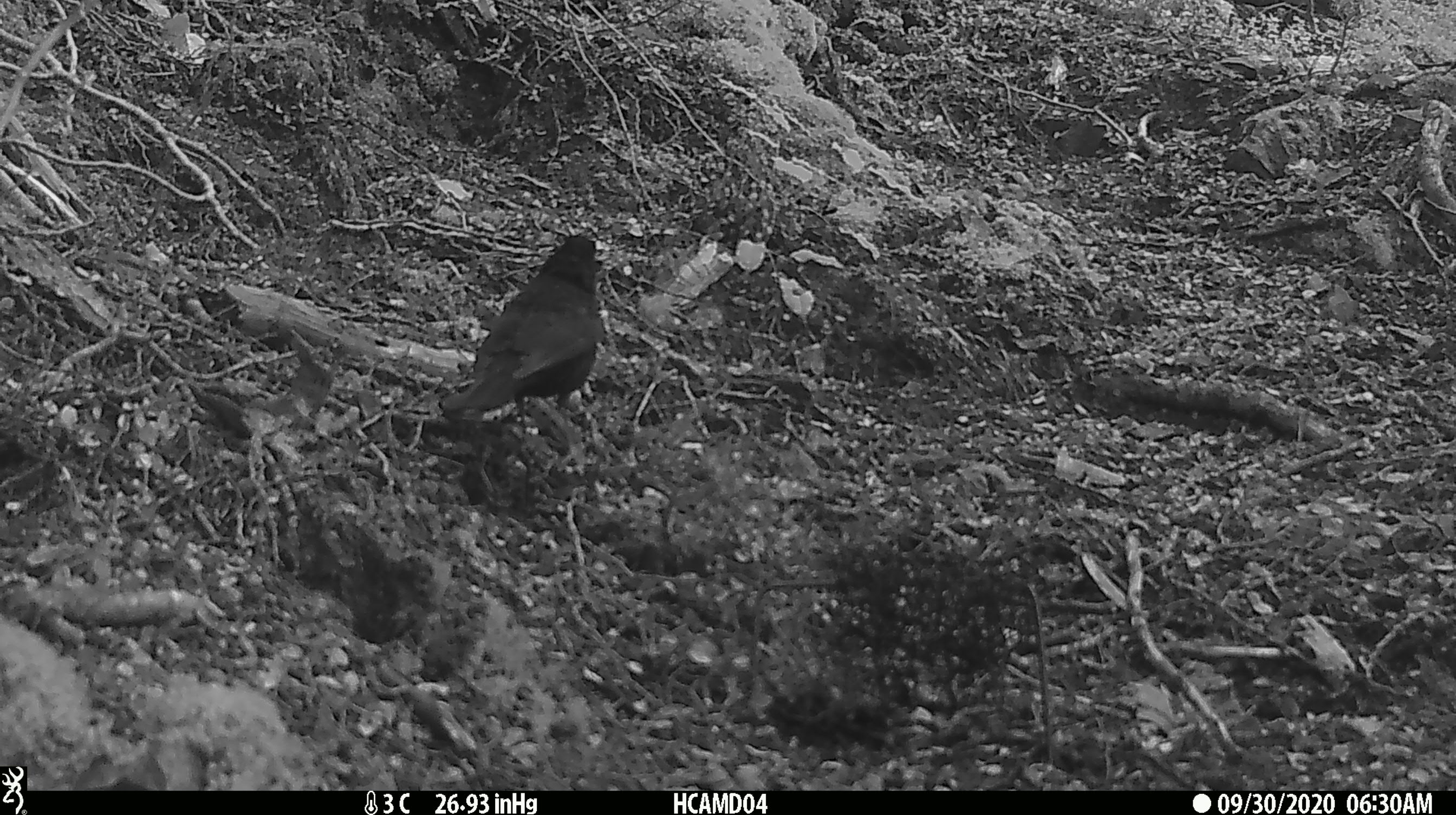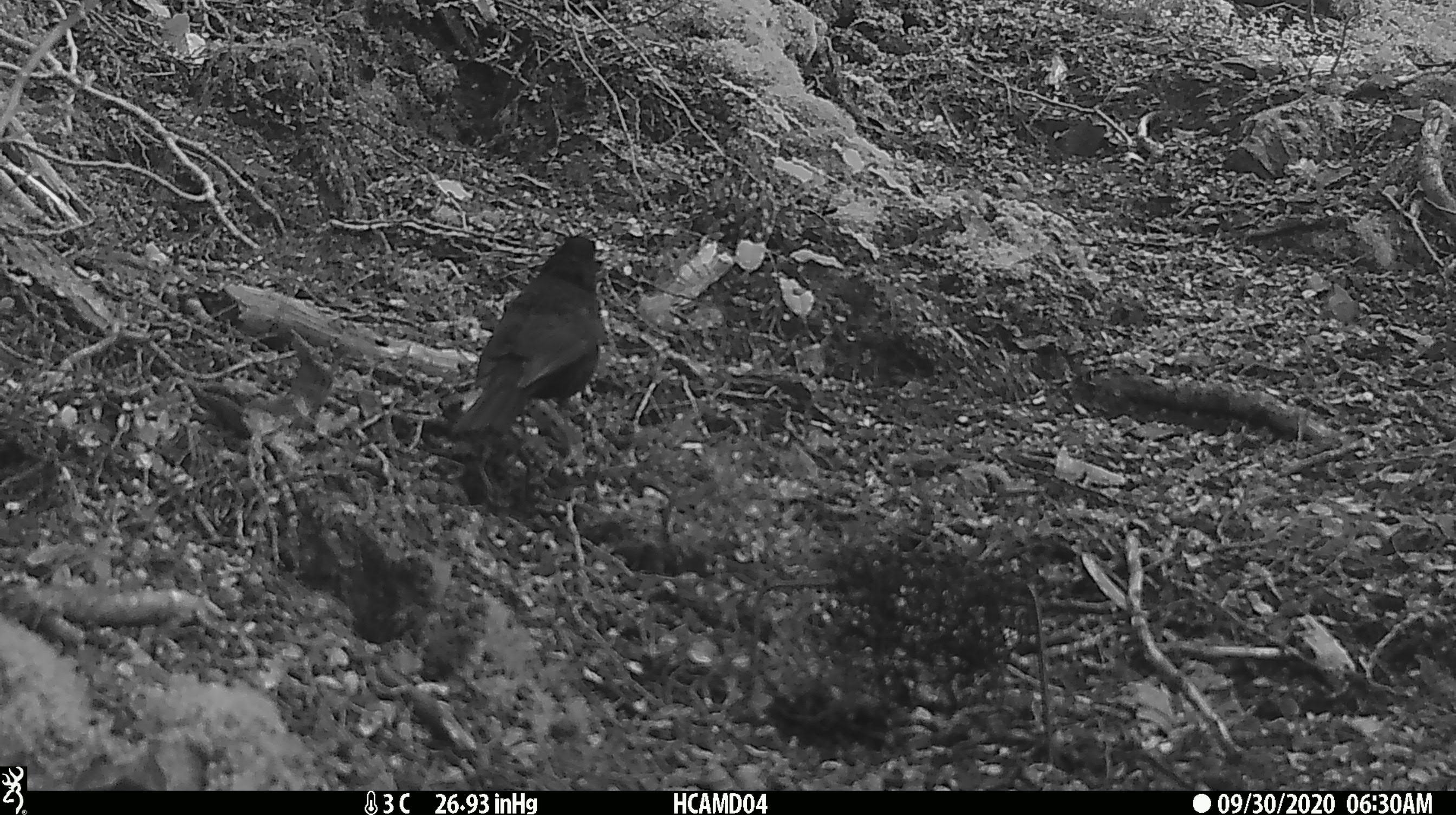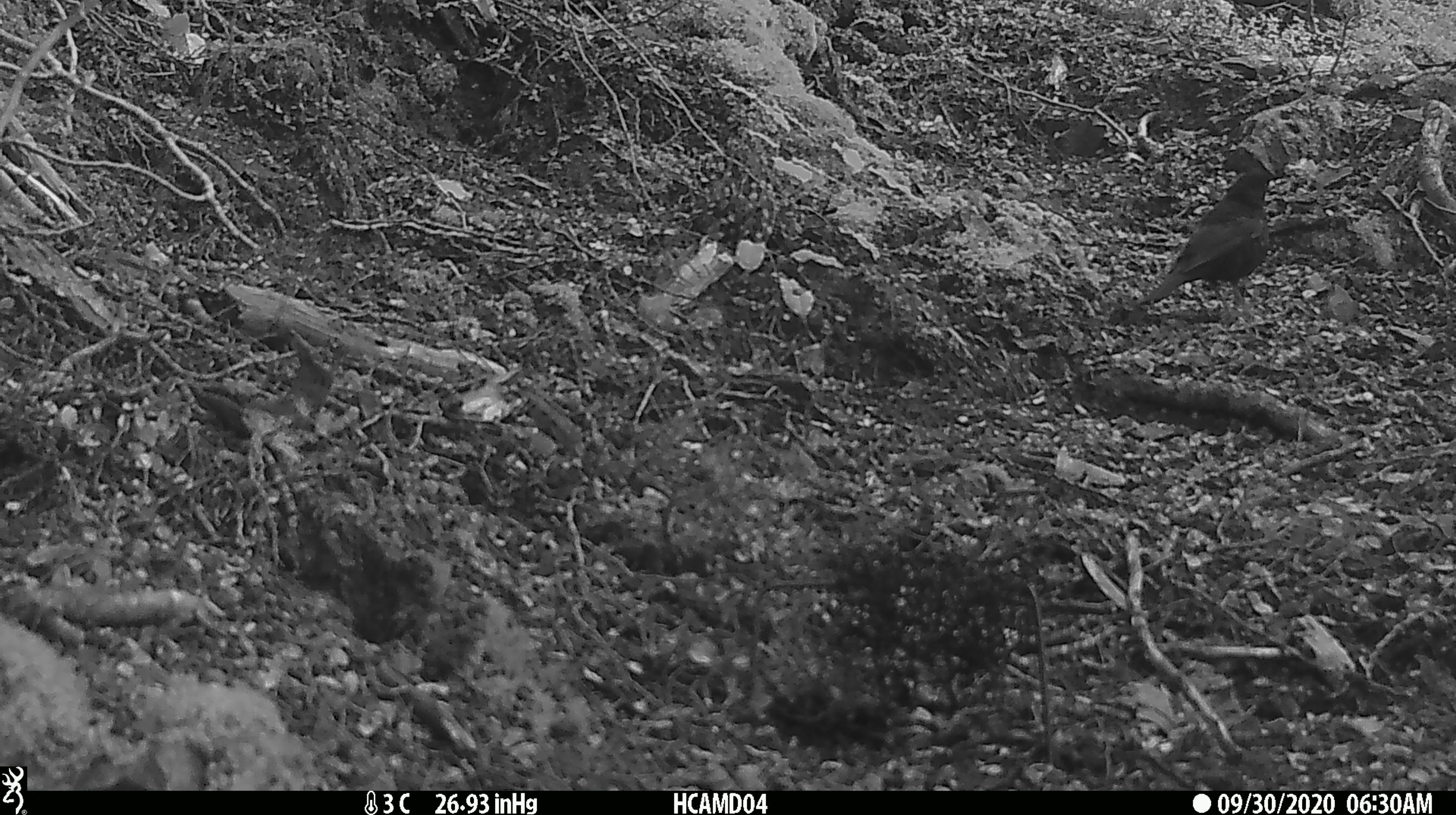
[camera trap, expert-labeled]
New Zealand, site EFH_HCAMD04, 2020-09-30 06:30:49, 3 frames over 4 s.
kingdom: Animalia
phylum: Chordata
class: Aves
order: Passeriformes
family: Turdidae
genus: Turdus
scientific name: Turdus merula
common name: eurasian blackbird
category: blackbird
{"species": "blackbird (eurasian blackbird) (Turdus merula)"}